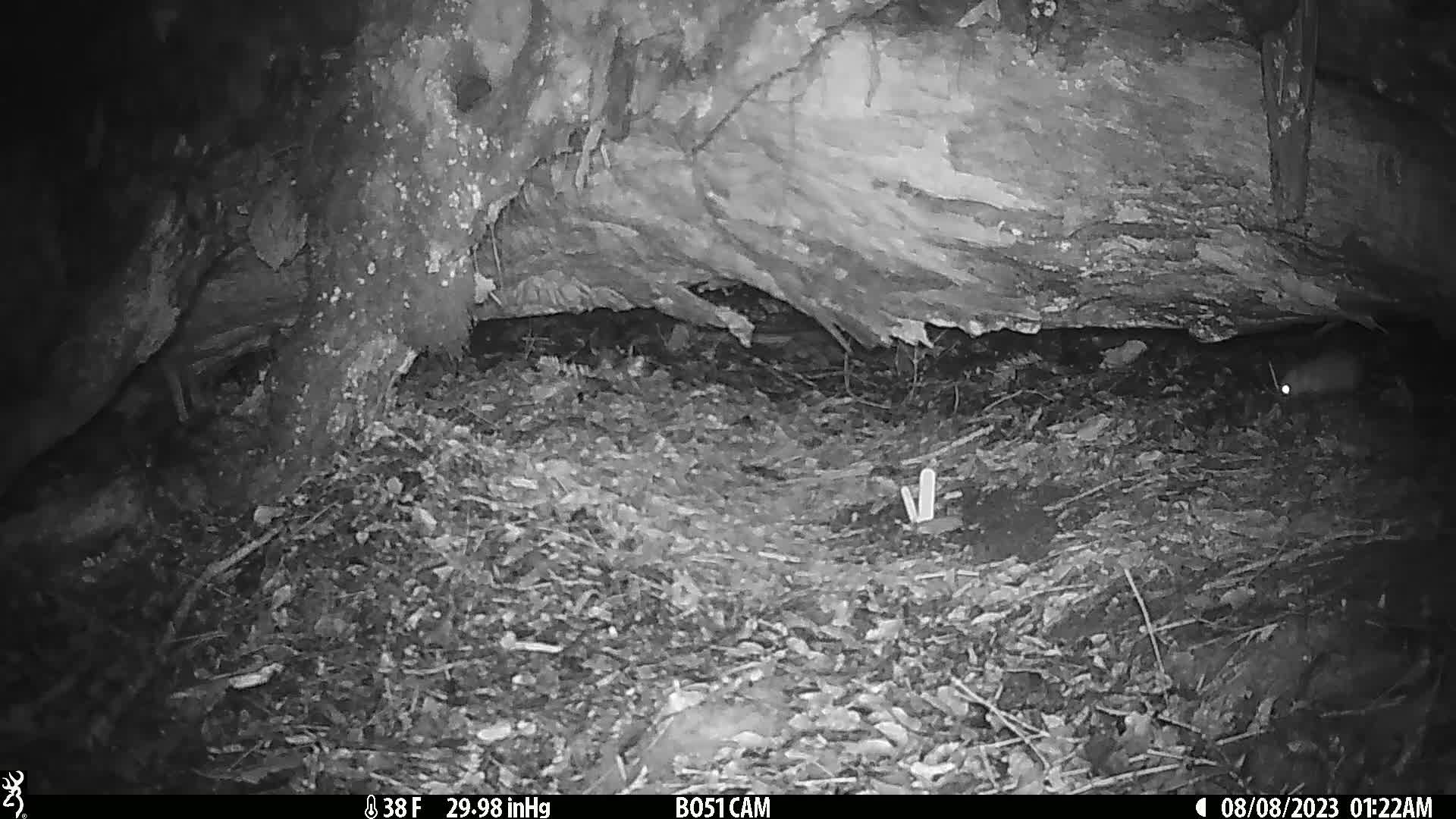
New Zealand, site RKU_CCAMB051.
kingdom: Animalia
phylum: Chordata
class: Mammalia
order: Rodentia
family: Muridae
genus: Rattus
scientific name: Rattus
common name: rat